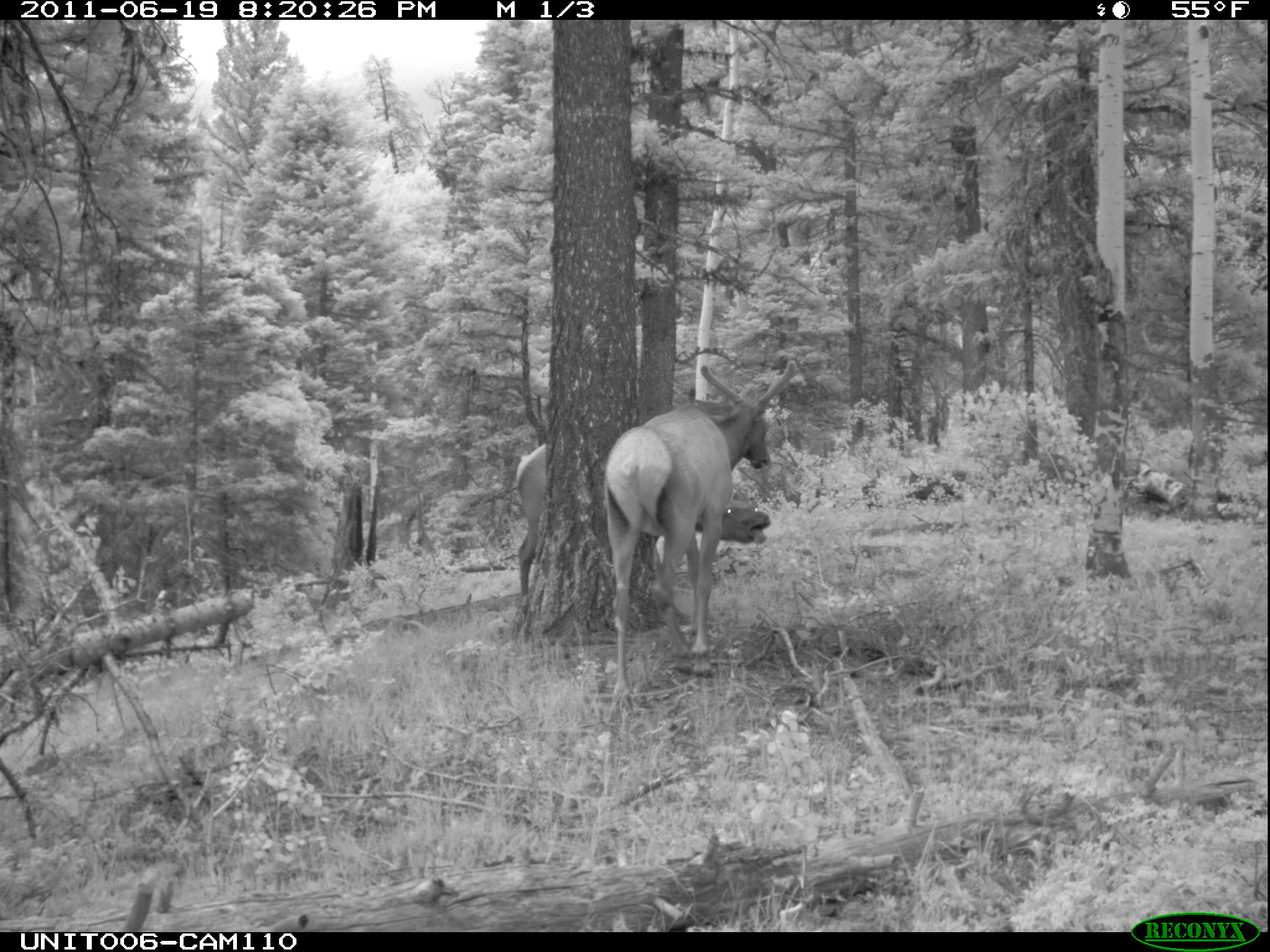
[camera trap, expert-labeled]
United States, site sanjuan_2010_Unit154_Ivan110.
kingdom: Animalia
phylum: Chordata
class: Mammalia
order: Artiodactyla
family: Cervidae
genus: Cervus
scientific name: Cervus elaphus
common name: red deer